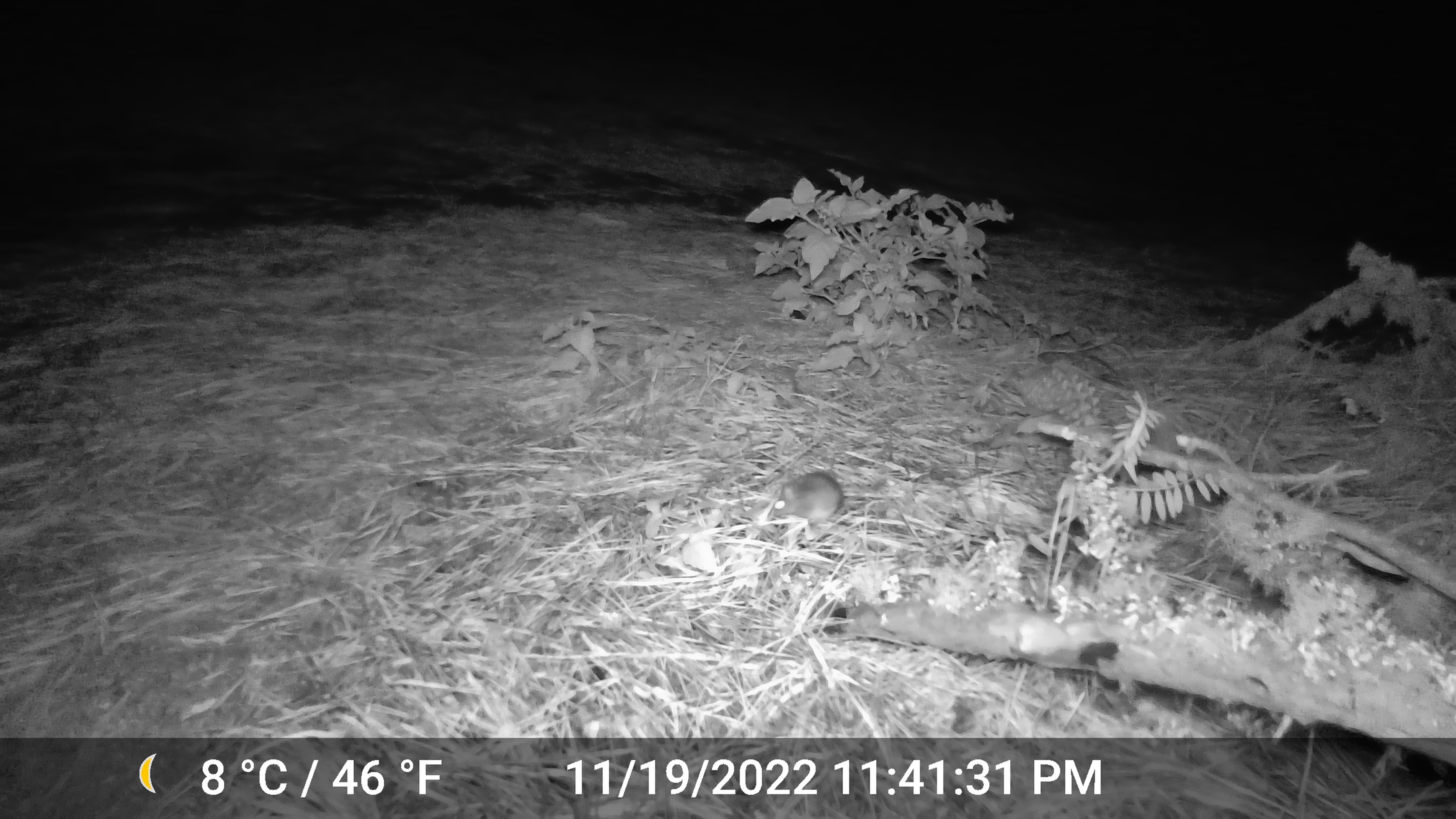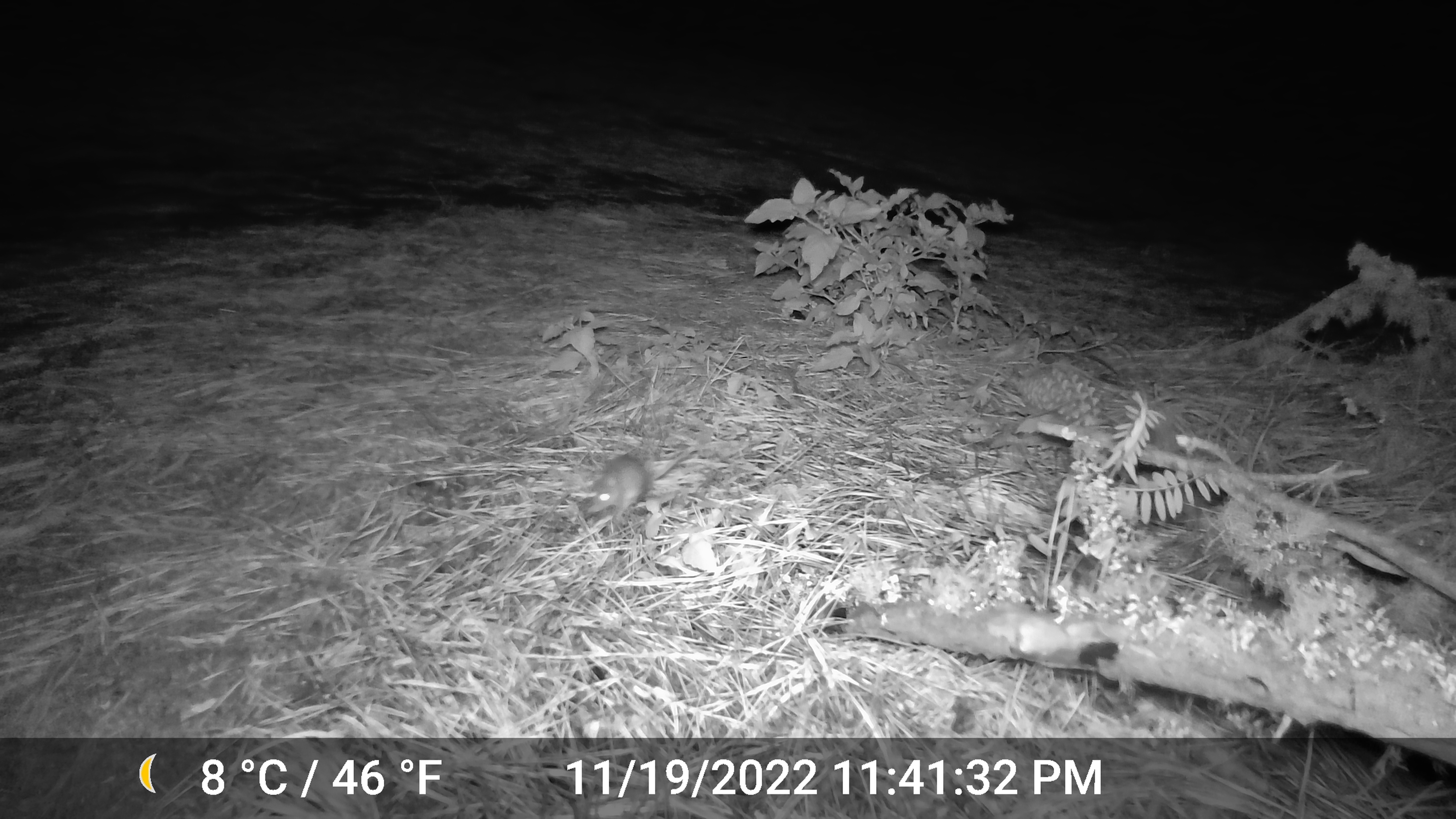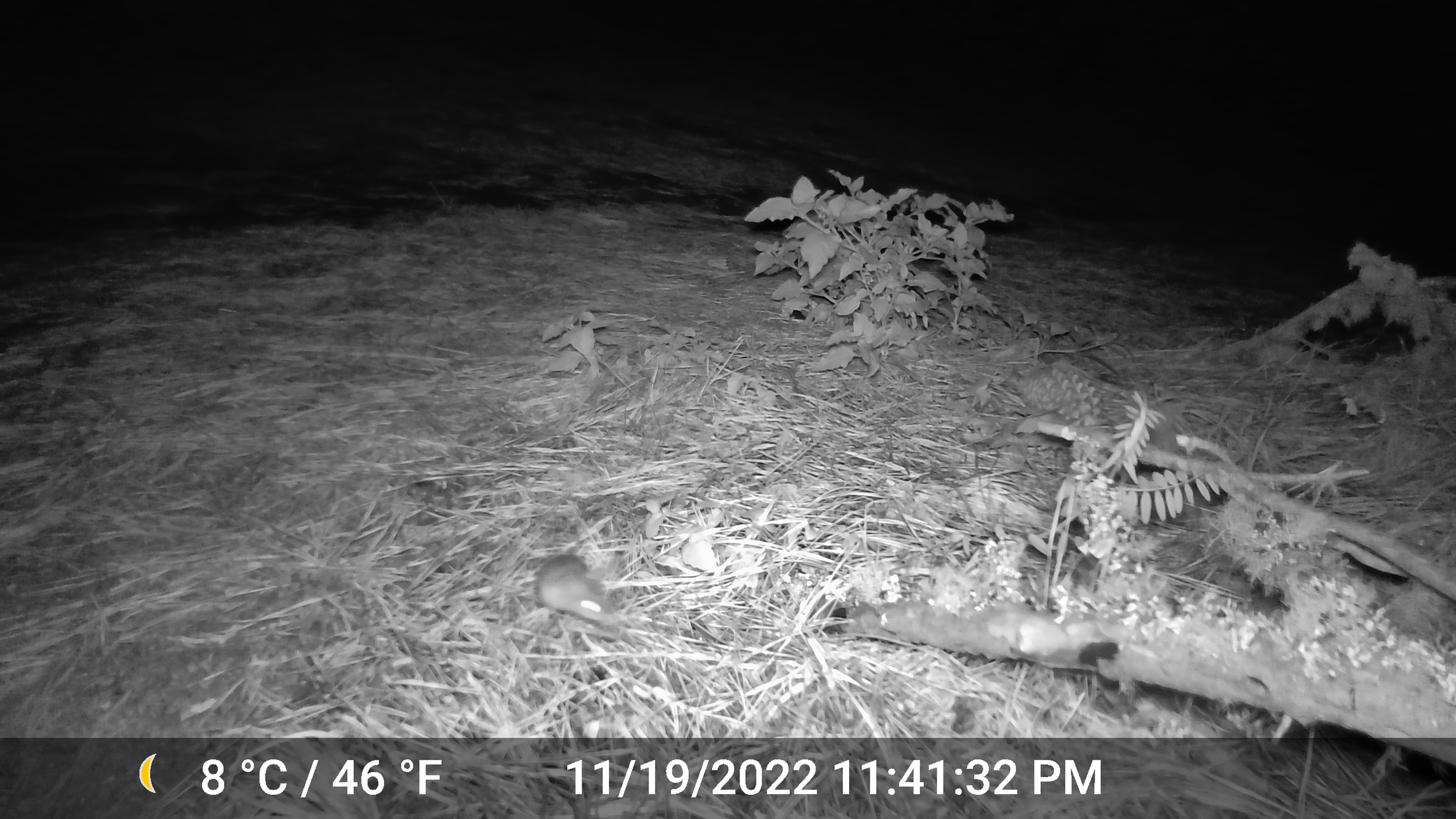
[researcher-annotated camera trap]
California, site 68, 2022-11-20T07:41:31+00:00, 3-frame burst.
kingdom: Animalia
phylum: Chordata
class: Mammalia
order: Rodentia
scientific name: Rodentia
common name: mouse or rat